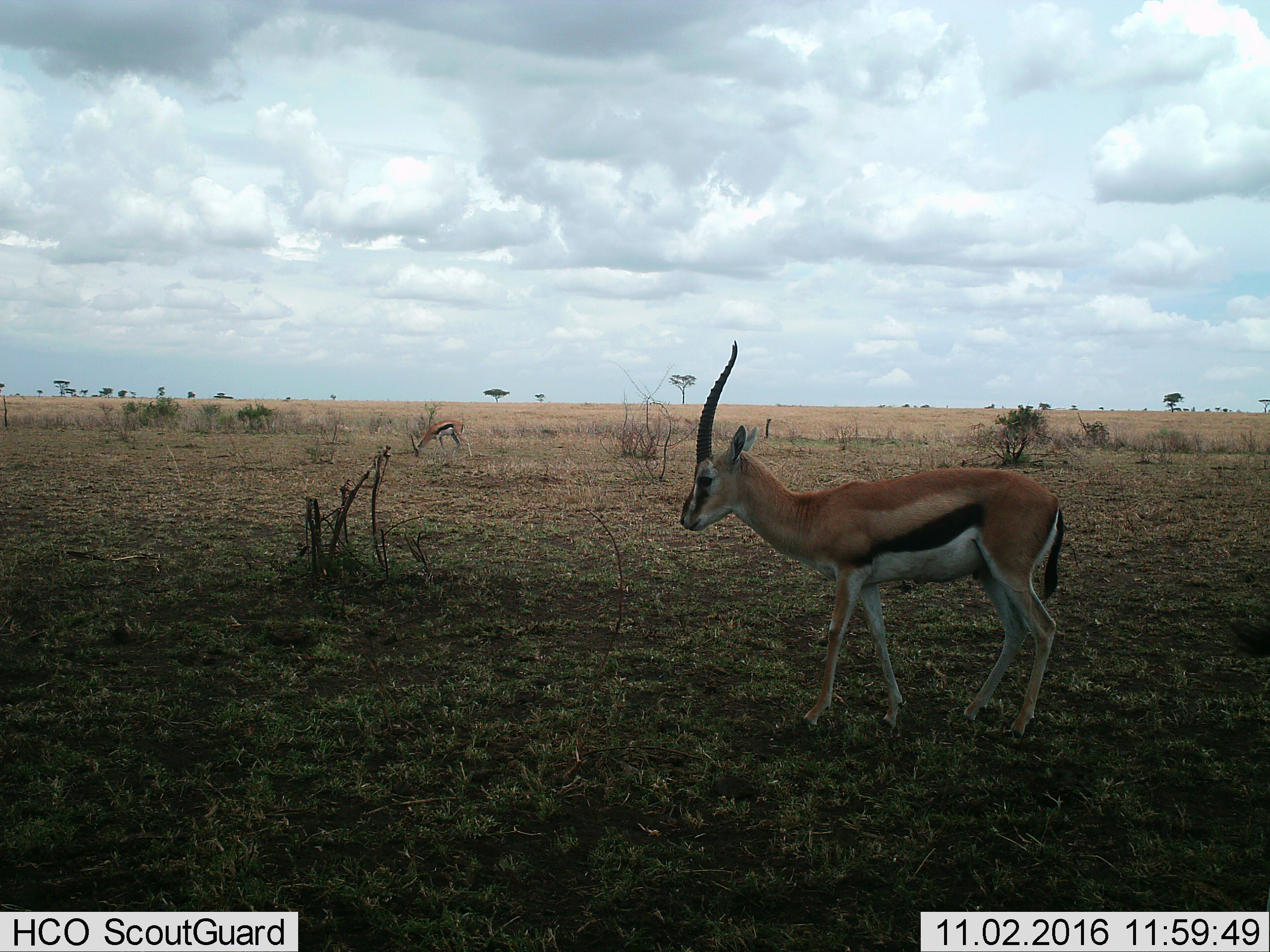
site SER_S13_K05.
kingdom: Animalia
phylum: Chordata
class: Mammalia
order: Artiodactyla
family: Bovidae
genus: Eudorcas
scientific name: Eudorcas thomsonii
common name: thomson's gazelle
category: gazellethomsons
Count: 2.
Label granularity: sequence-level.